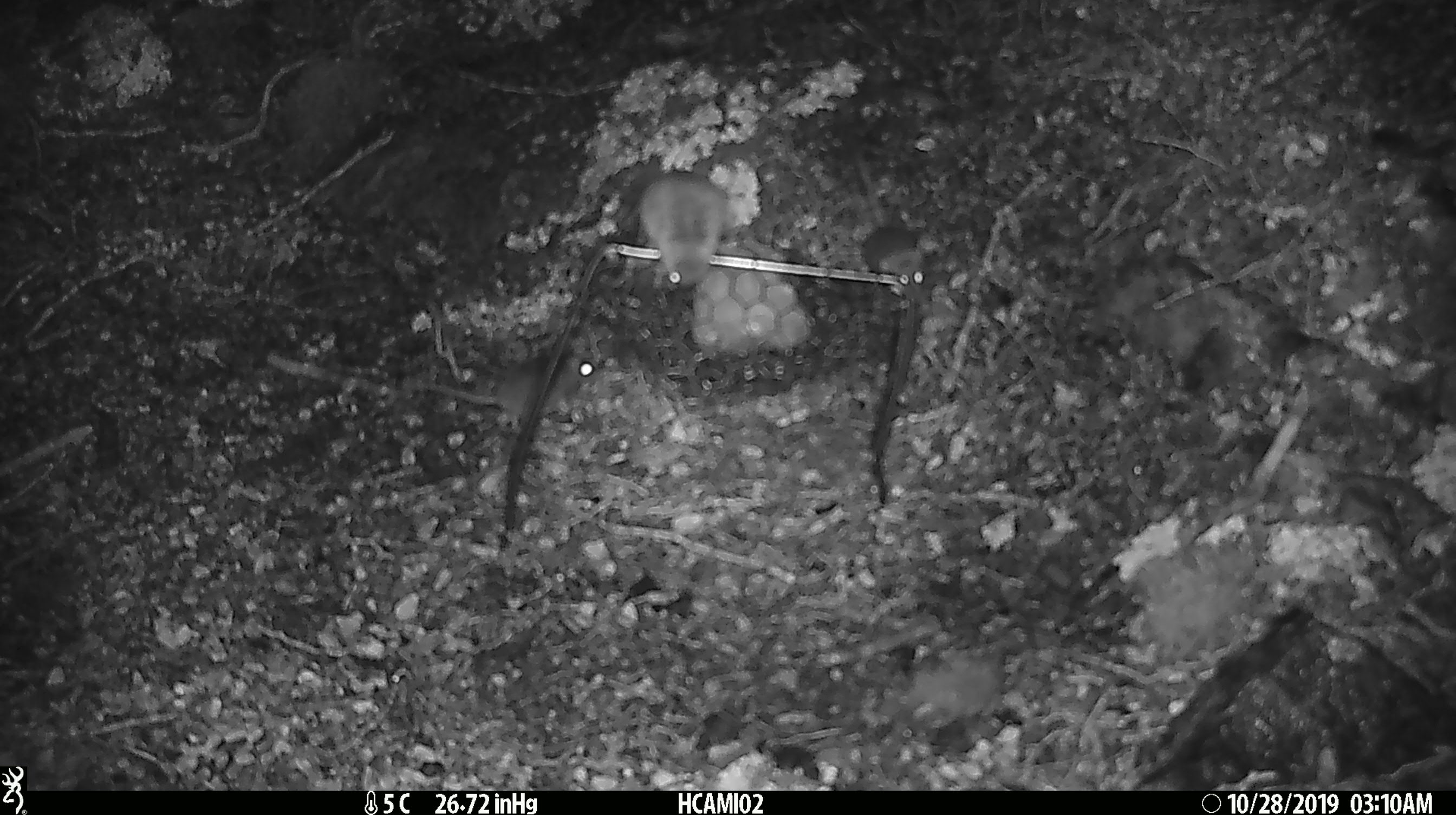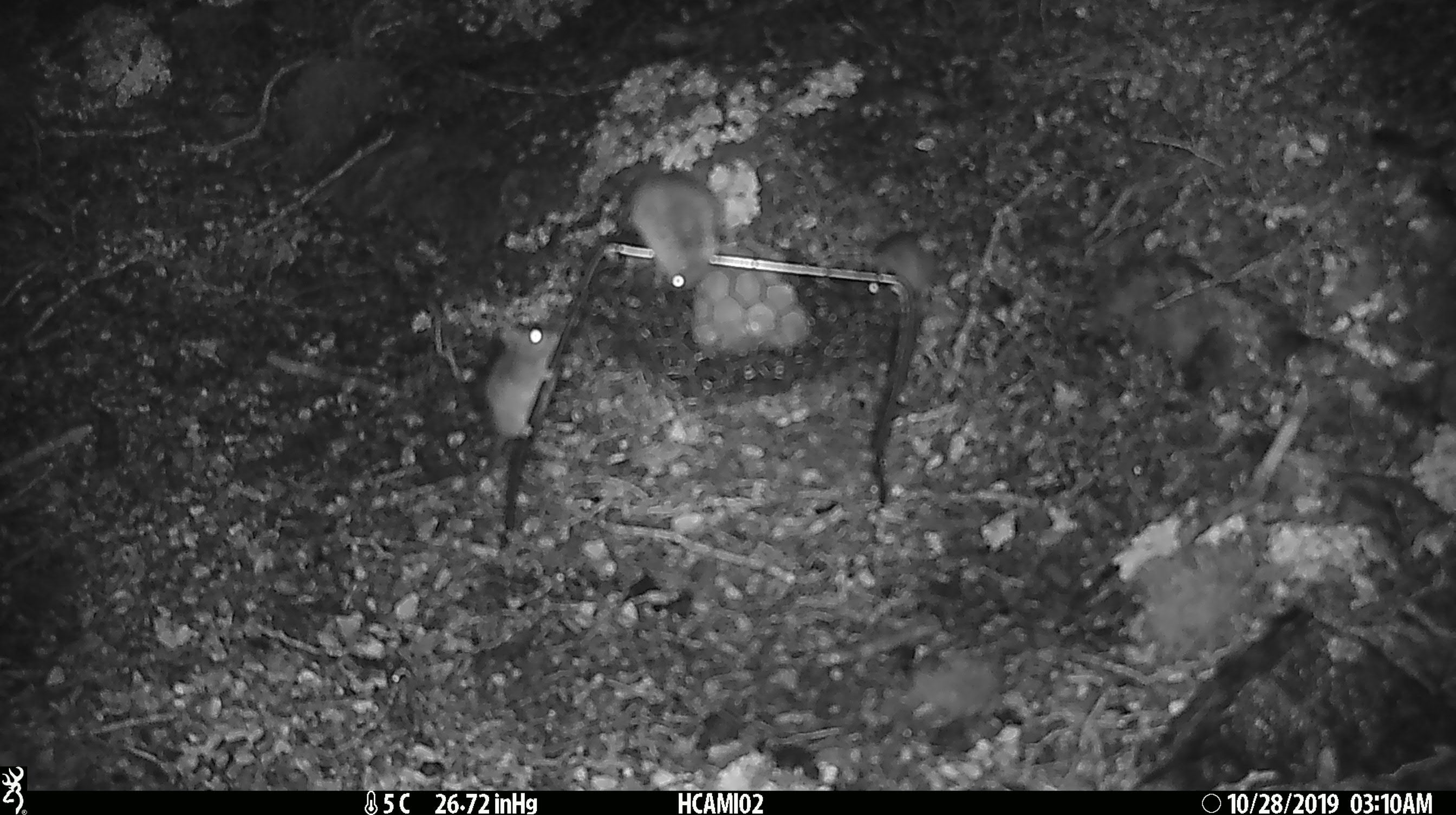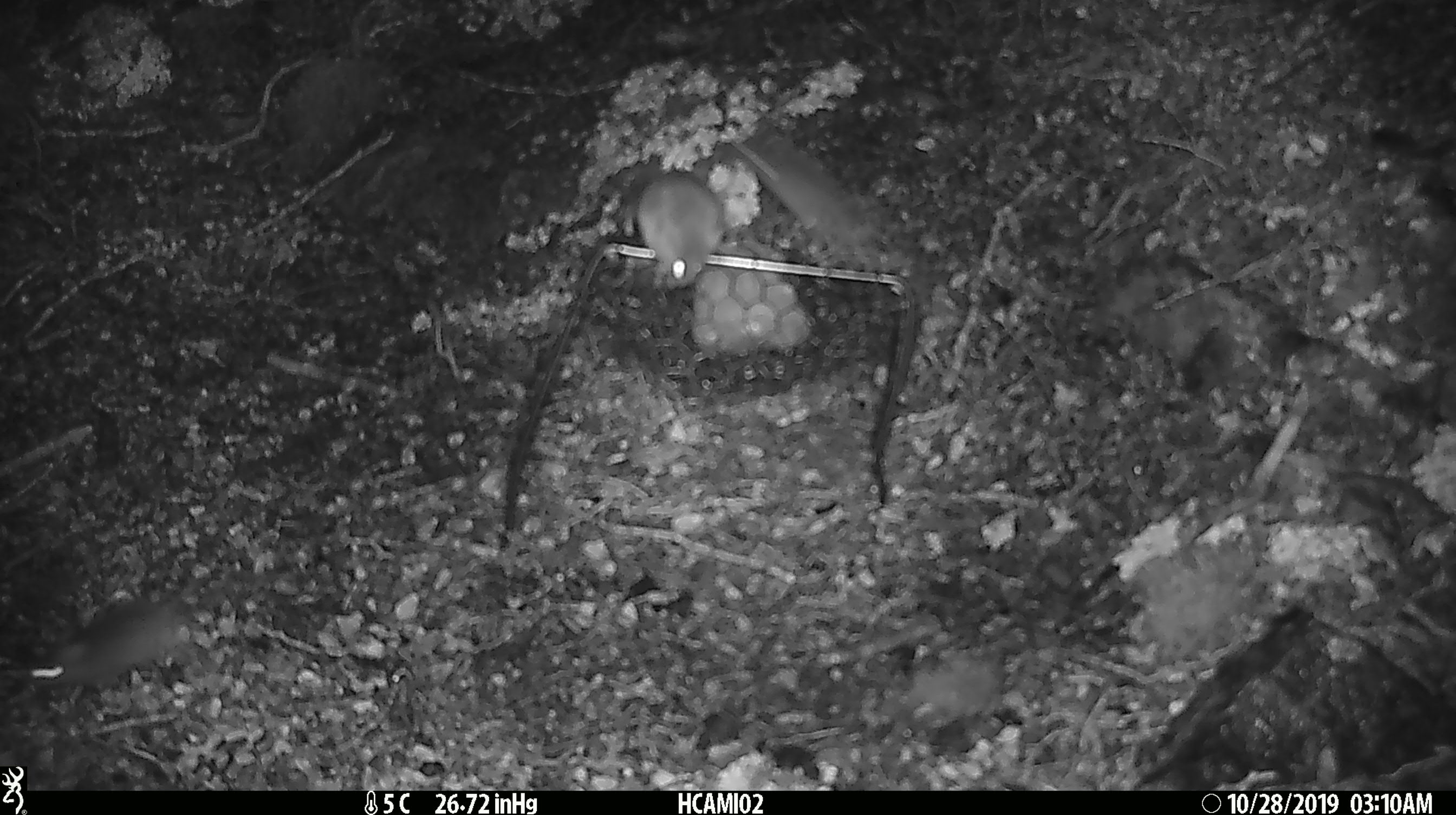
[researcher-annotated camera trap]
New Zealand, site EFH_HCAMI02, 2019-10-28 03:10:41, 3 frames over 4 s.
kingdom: Animalia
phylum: Chordata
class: Mammalia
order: Rodentia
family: Muridae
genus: Mus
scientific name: Mus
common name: mouse